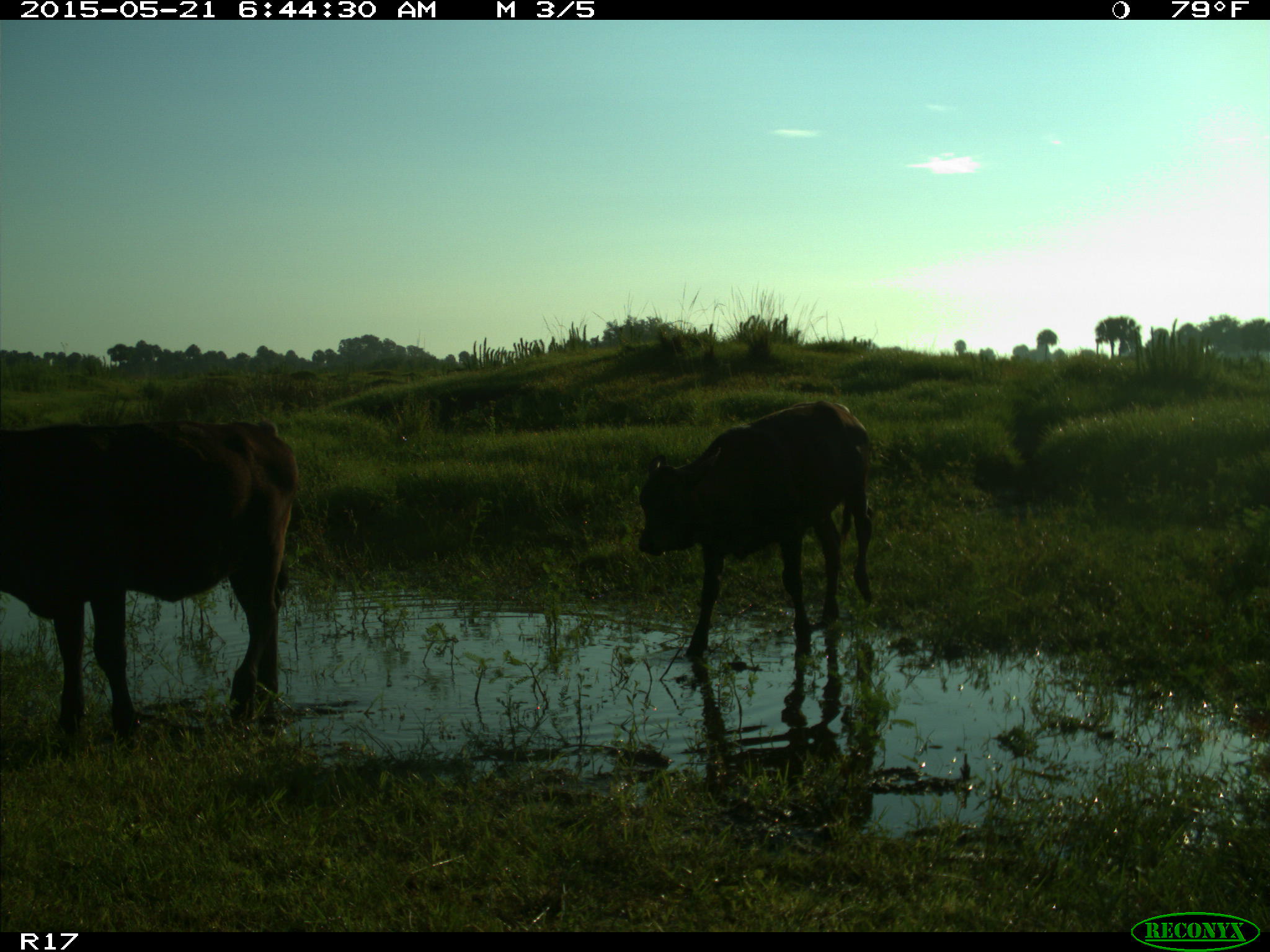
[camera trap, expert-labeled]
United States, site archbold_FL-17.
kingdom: Animalia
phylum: Chordata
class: Mammalia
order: Artiodactyla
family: Bovidae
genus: Bos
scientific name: Bos taurus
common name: domestic cow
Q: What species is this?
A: Bos taurus (domestic cow).